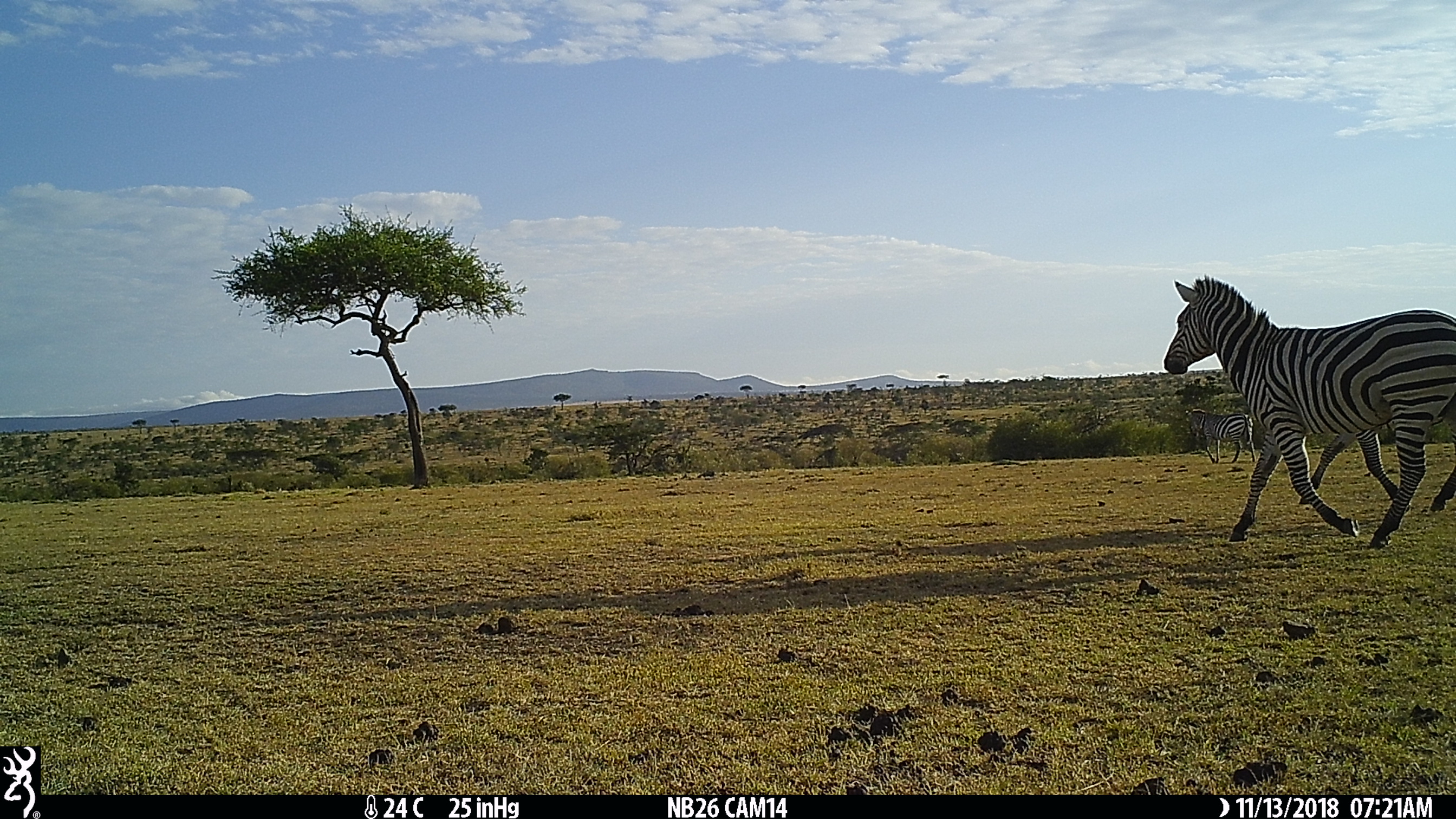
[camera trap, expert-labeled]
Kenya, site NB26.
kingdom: Animalia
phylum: Chordata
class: Mammalia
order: Perissodactyla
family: Equidae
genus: Equus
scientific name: Equus quagga burchellii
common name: burchell's zebra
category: zebra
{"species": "zebra (burchell's zebra) (Equus quagga burchellii)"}